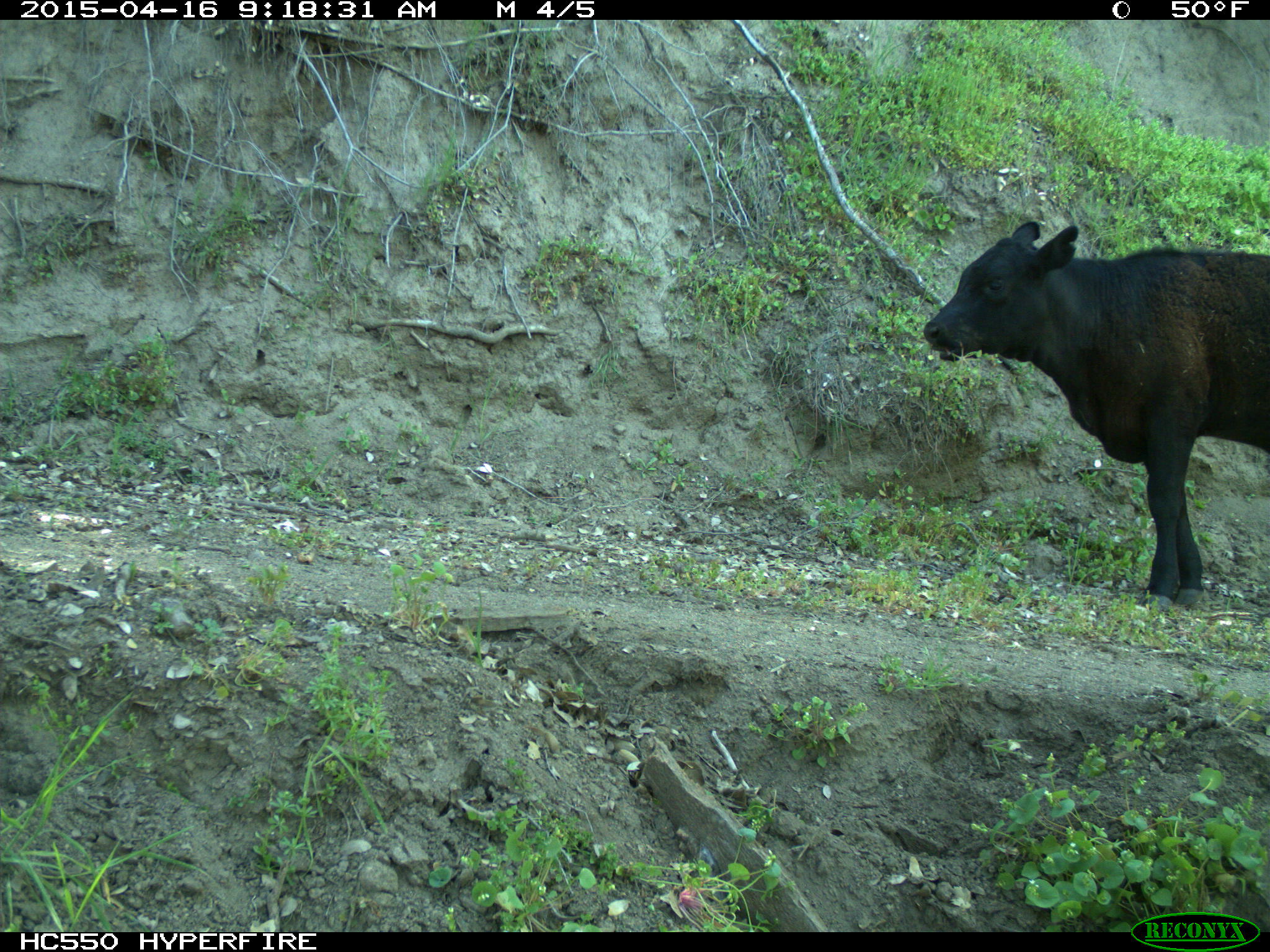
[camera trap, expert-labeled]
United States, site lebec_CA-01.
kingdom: Animalia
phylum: Chordata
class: Mammalia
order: Artiodactyla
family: Bovidae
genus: Bos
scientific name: Bos taurus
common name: domestic cow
Bos taurus (domestic cow).